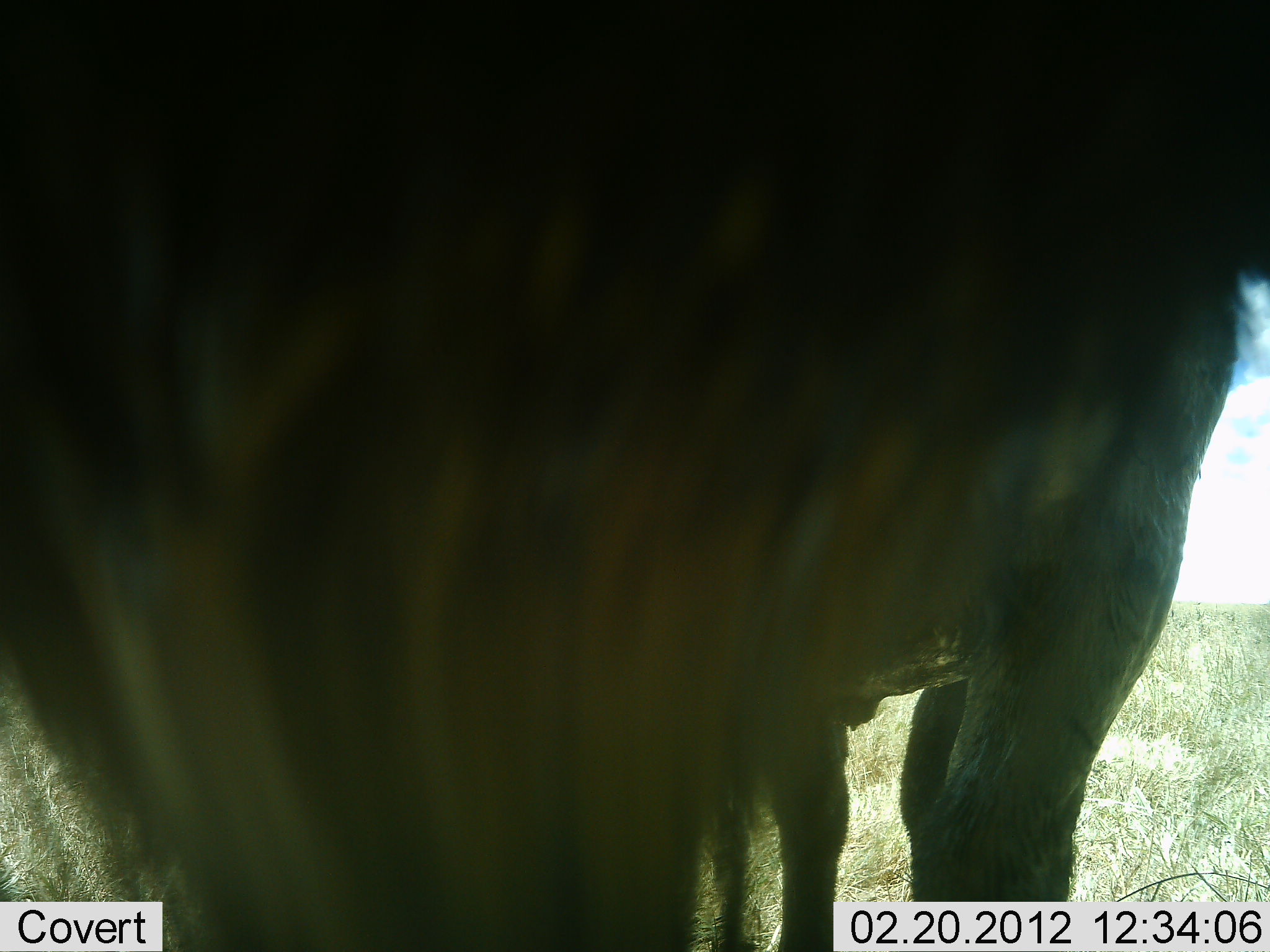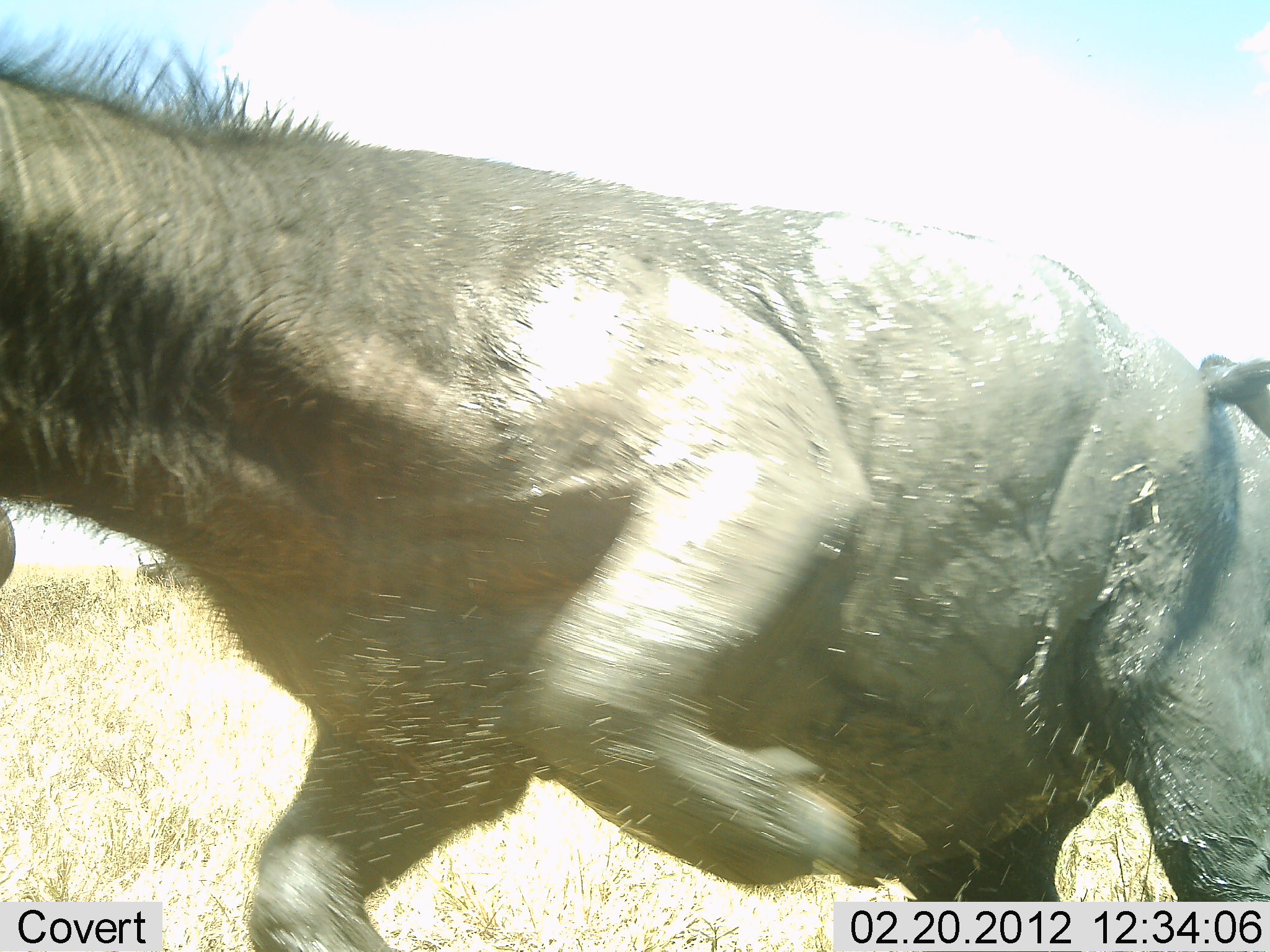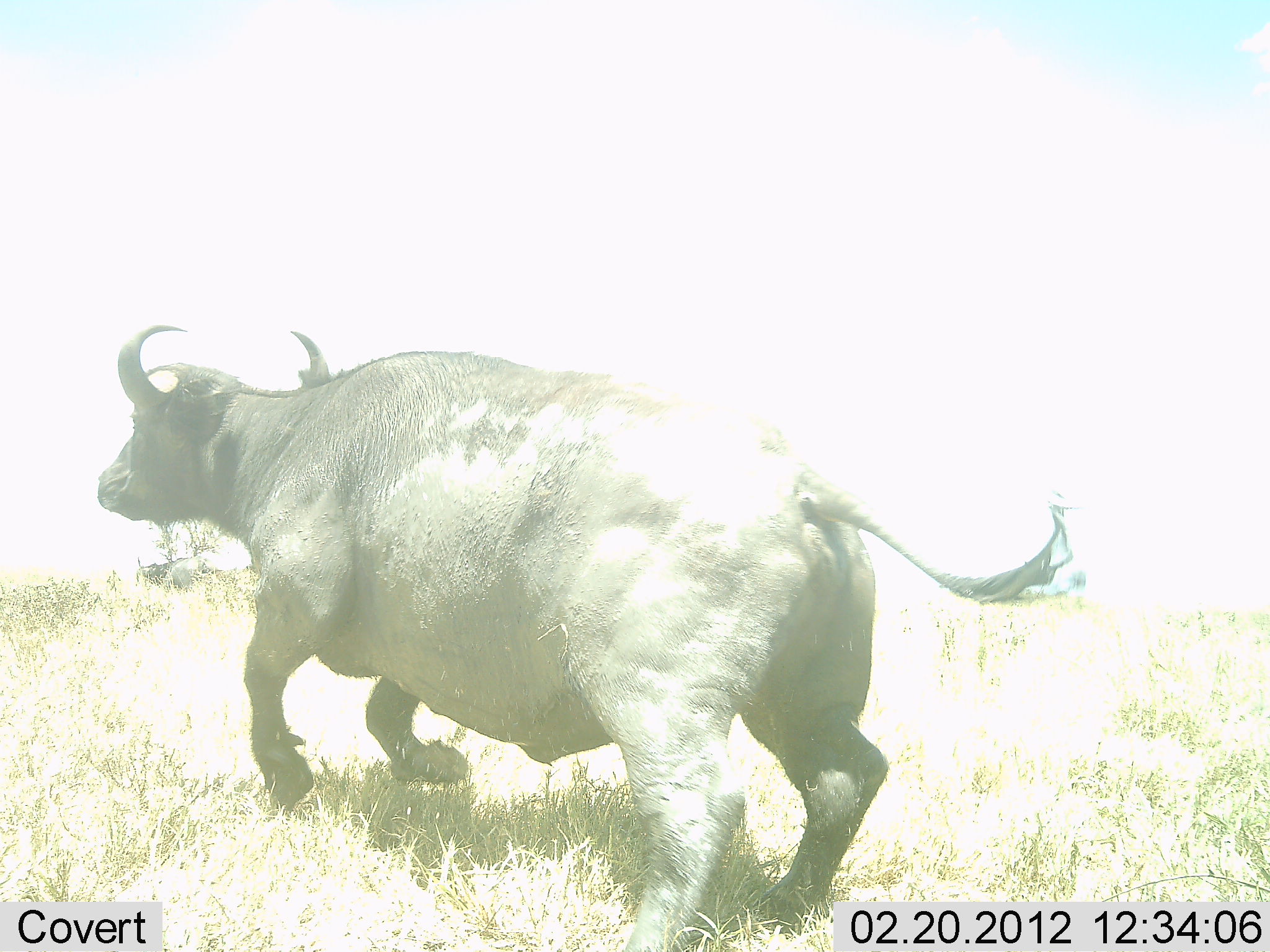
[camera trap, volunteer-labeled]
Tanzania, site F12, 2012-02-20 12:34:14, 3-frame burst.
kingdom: Animalia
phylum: Chordata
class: Mammalia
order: Artiodactyla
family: Bovidae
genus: Syncerus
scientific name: Syncerus caffer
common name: cape buffalo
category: buffalo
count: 1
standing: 12%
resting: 0%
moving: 100%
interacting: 12%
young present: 0%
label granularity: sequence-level